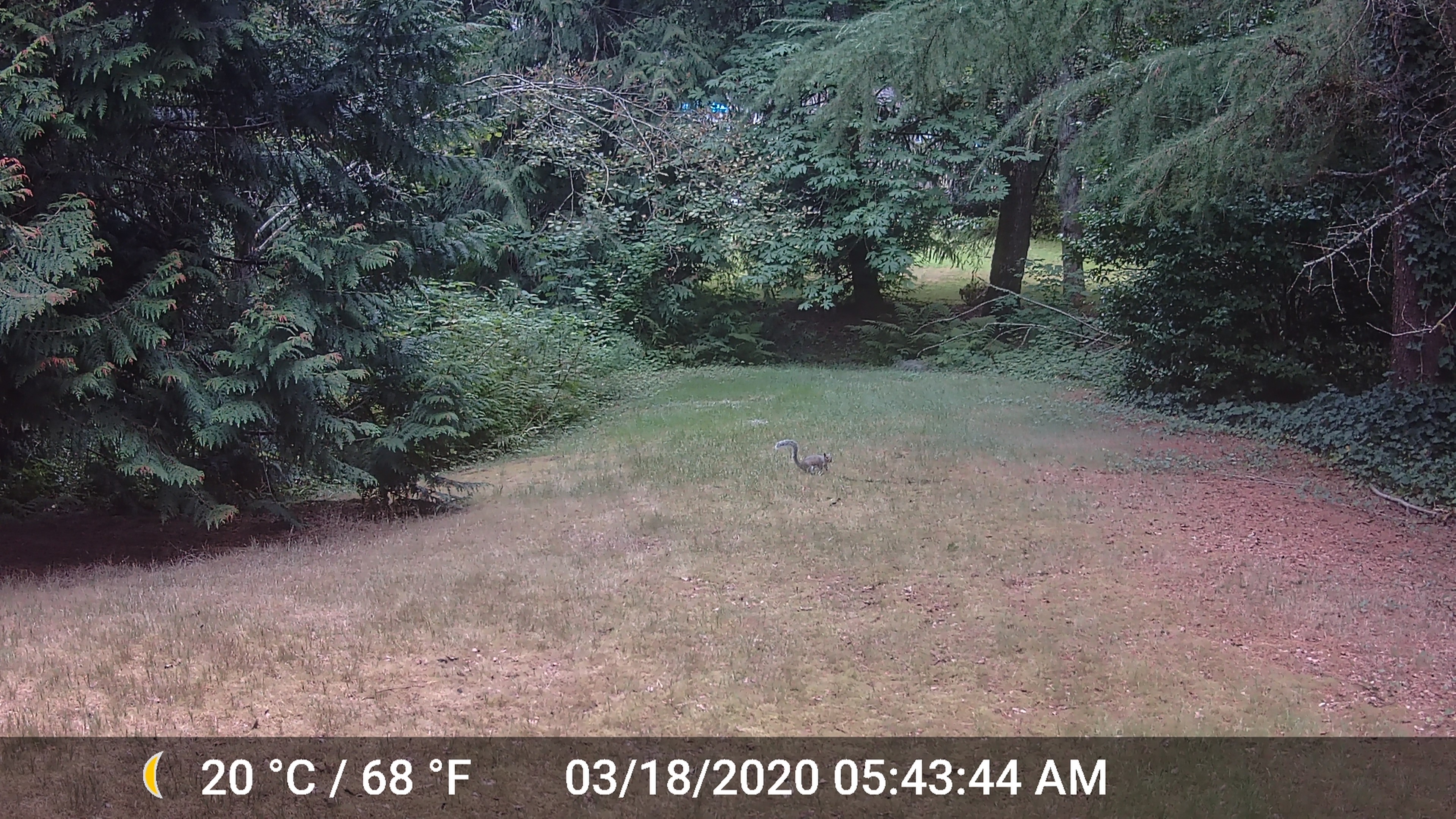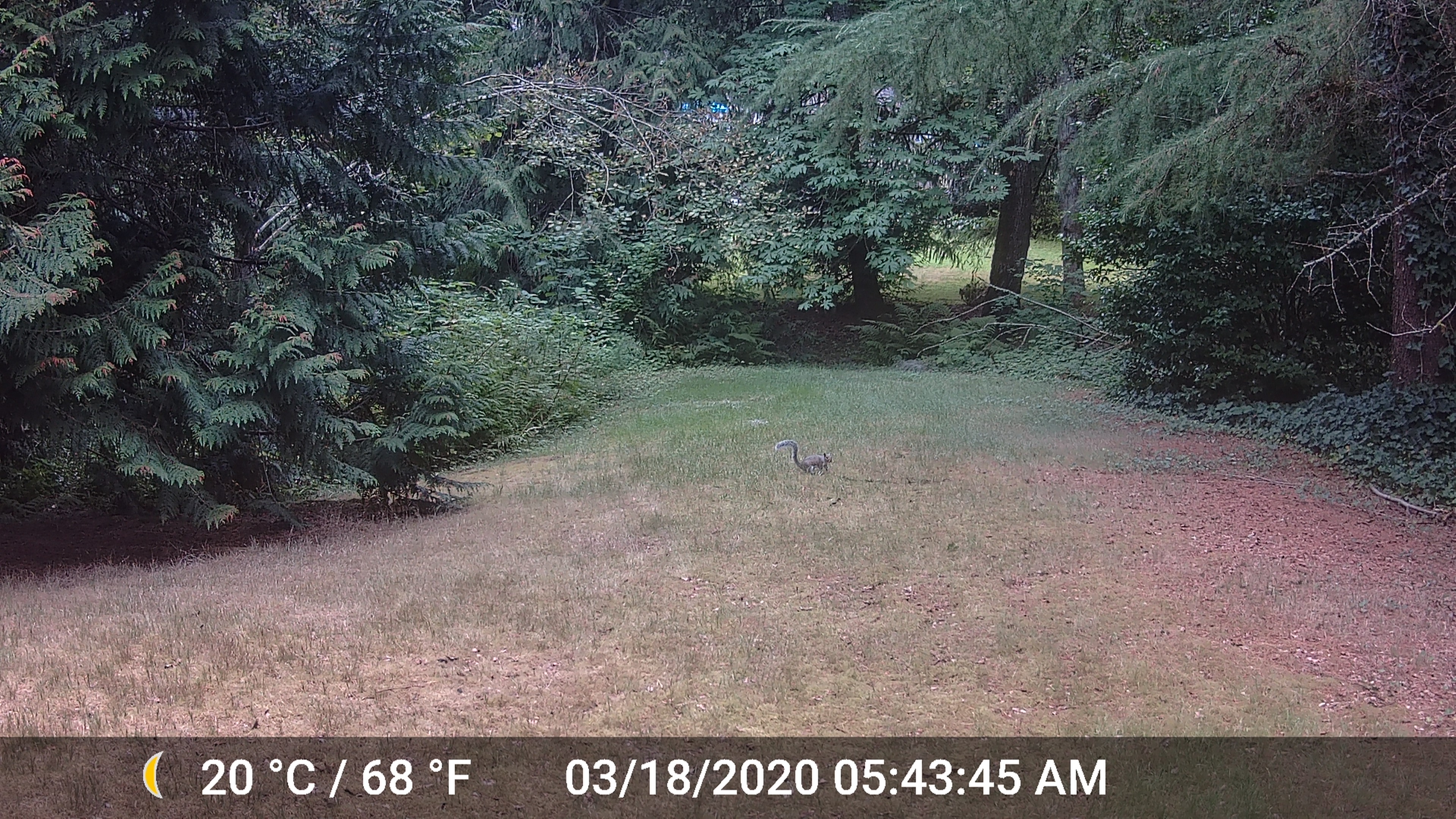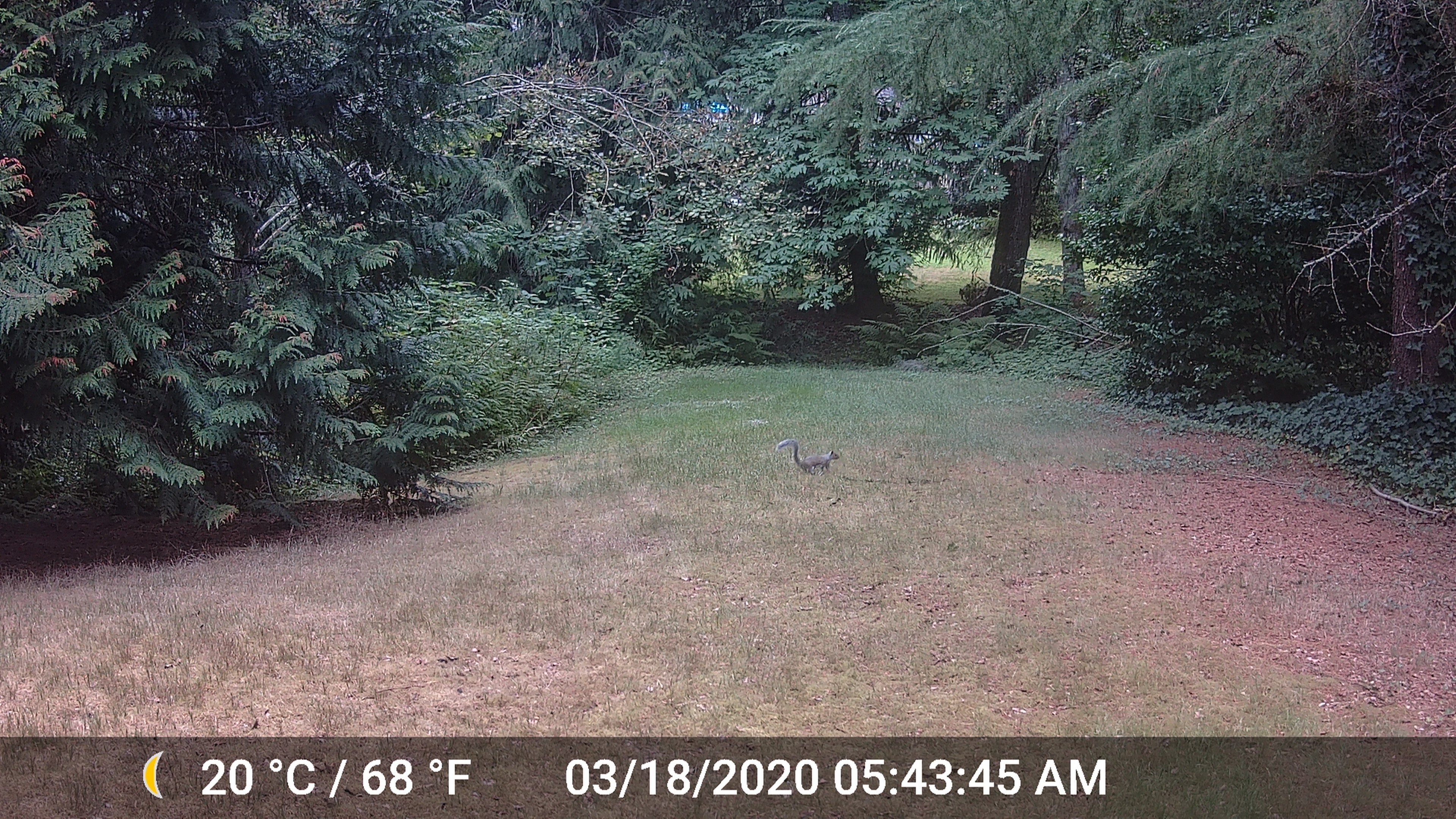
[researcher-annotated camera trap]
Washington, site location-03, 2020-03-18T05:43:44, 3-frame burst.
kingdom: Animalia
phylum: Chordata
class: Mammalia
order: Rodentia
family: Sciuridae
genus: Sciurus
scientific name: Sciurus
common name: squirrel